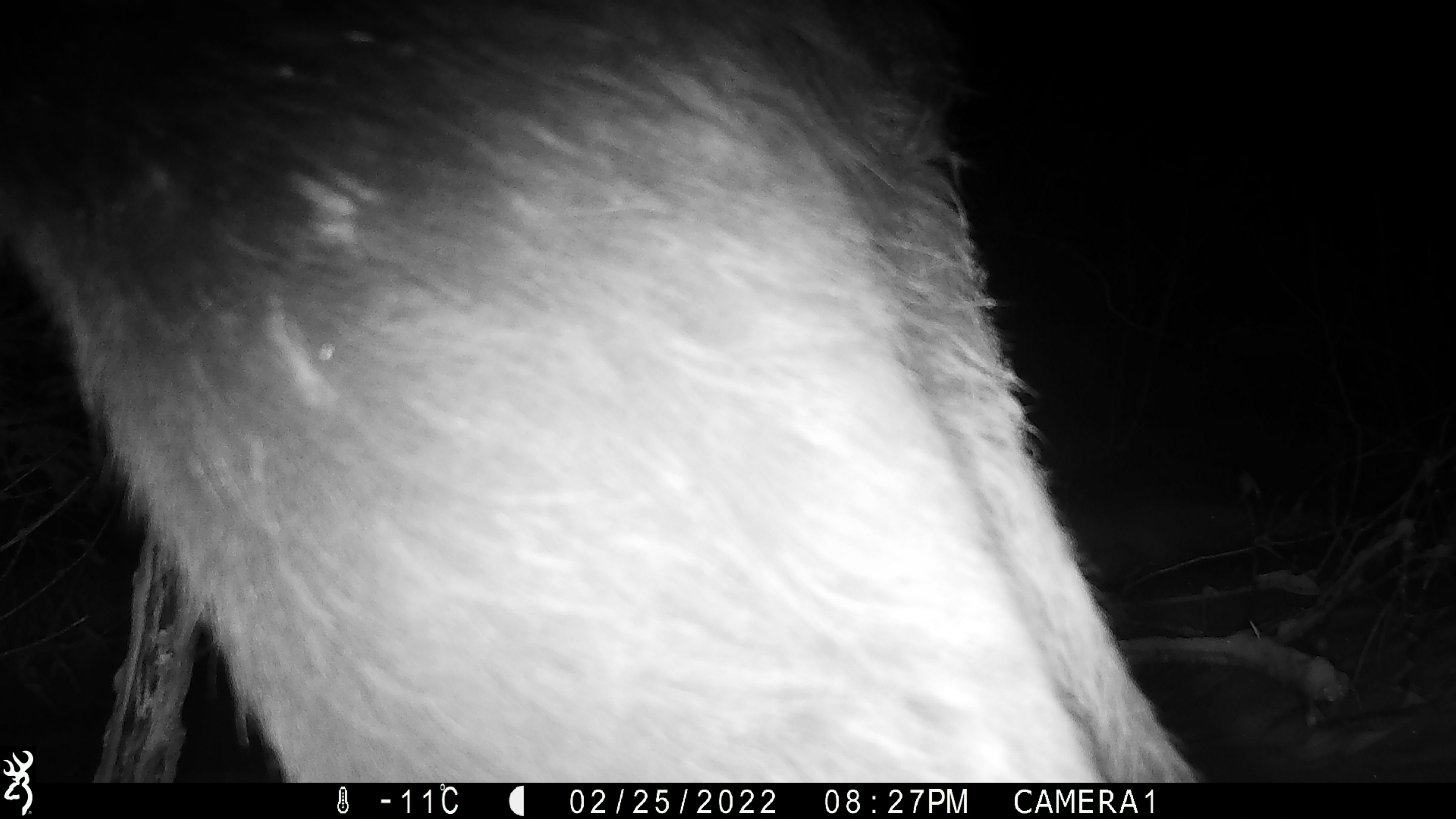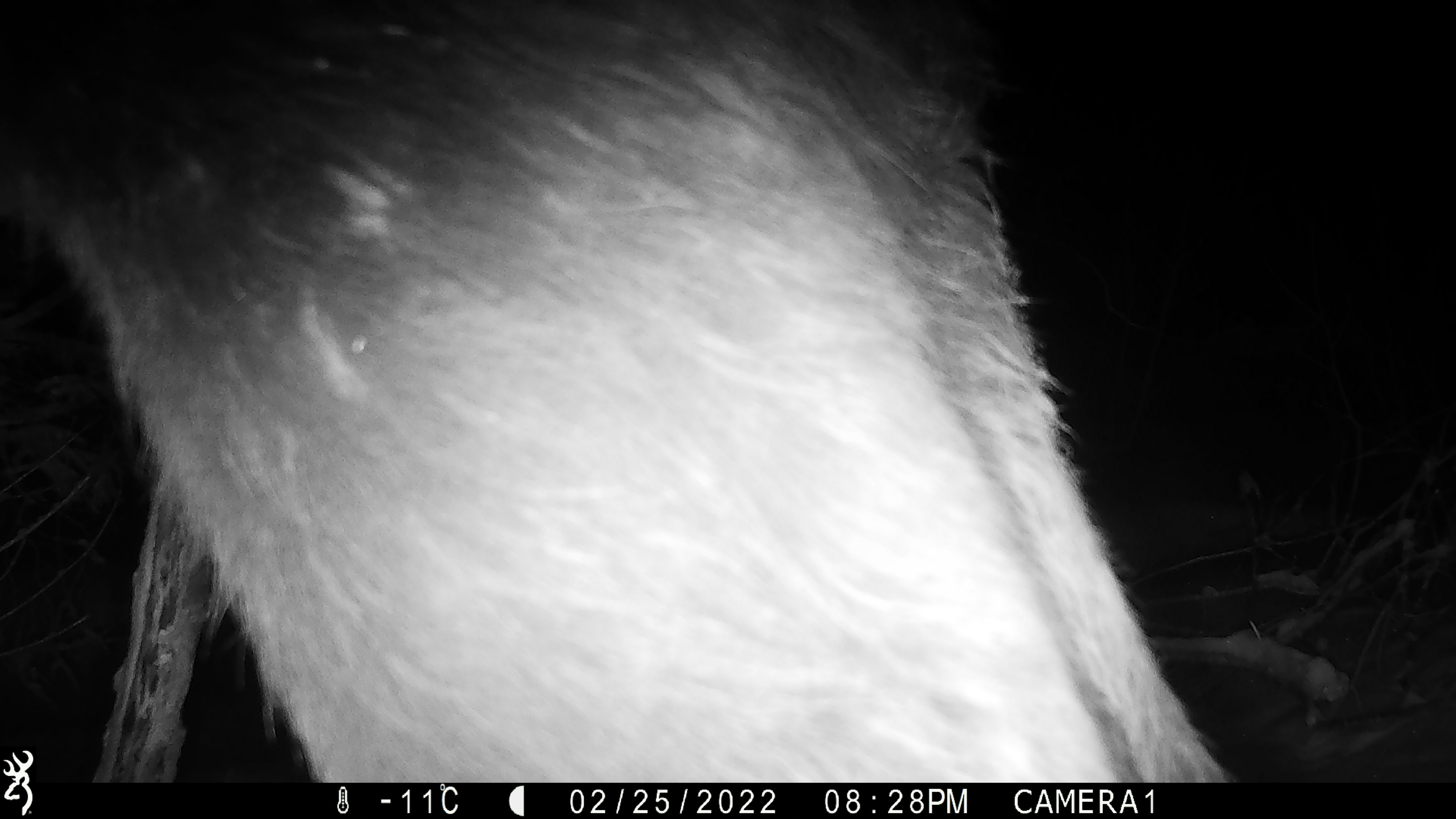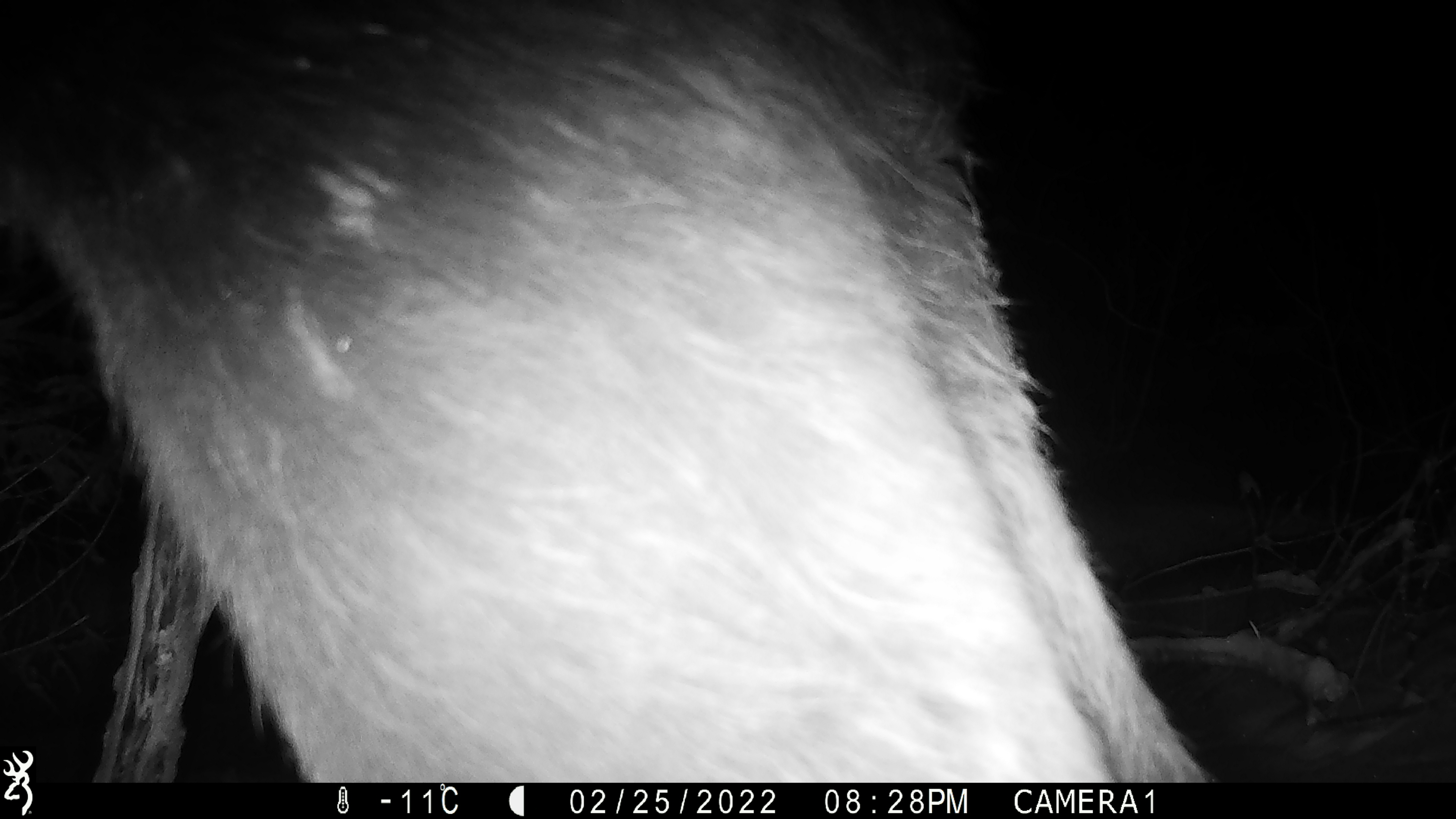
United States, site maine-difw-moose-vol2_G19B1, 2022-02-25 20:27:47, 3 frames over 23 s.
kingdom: Animalia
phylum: Chordata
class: Mammalia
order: Artiodactyla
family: Cervidae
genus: Alces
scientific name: Alces alces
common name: moose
Moose (Alces alces).